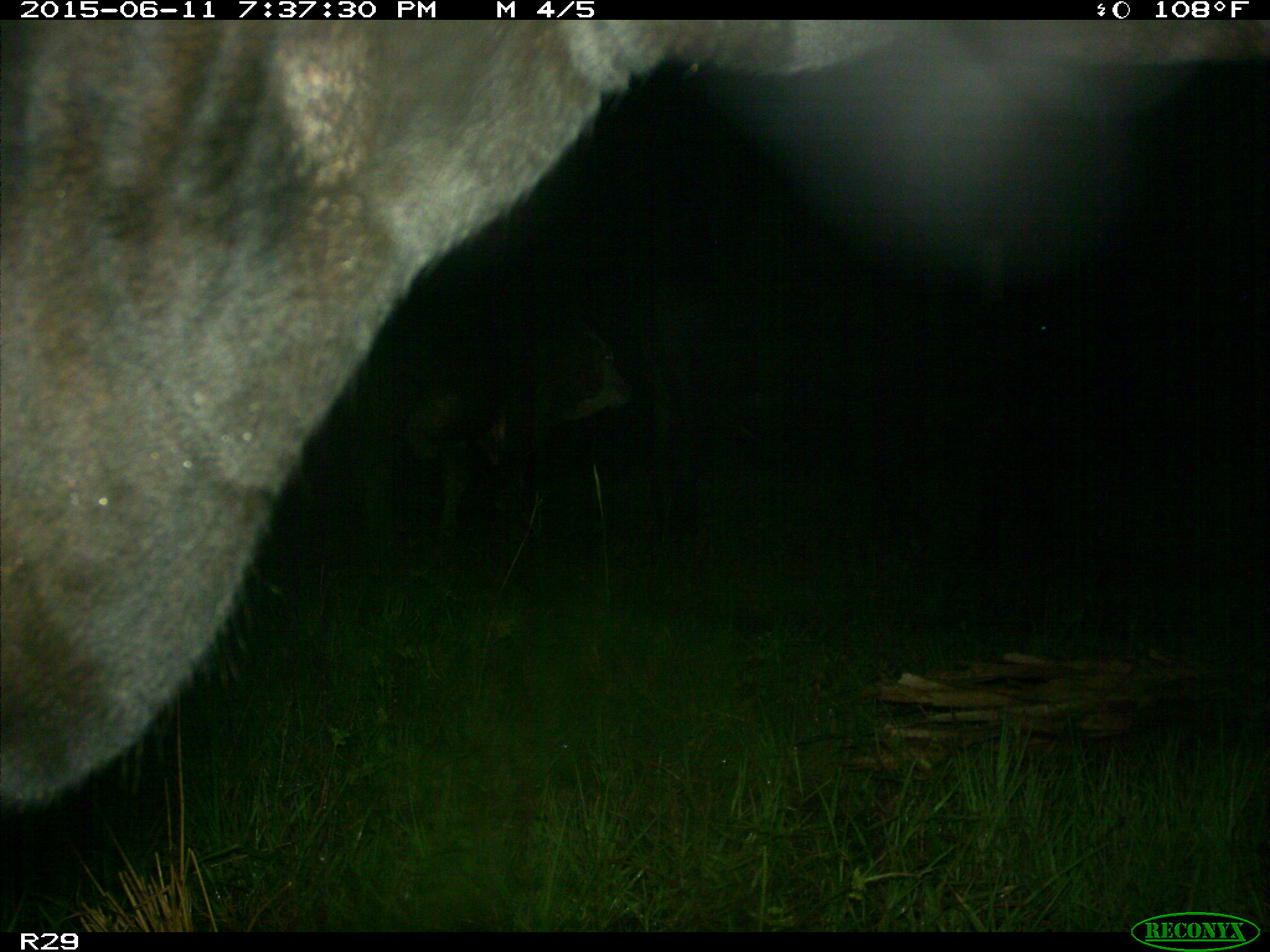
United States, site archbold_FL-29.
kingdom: Animalia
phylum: Chordata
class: Mammalia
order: Artiodactyla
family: Bovidae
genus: Bos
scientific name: Bos taurus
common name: domestic cow